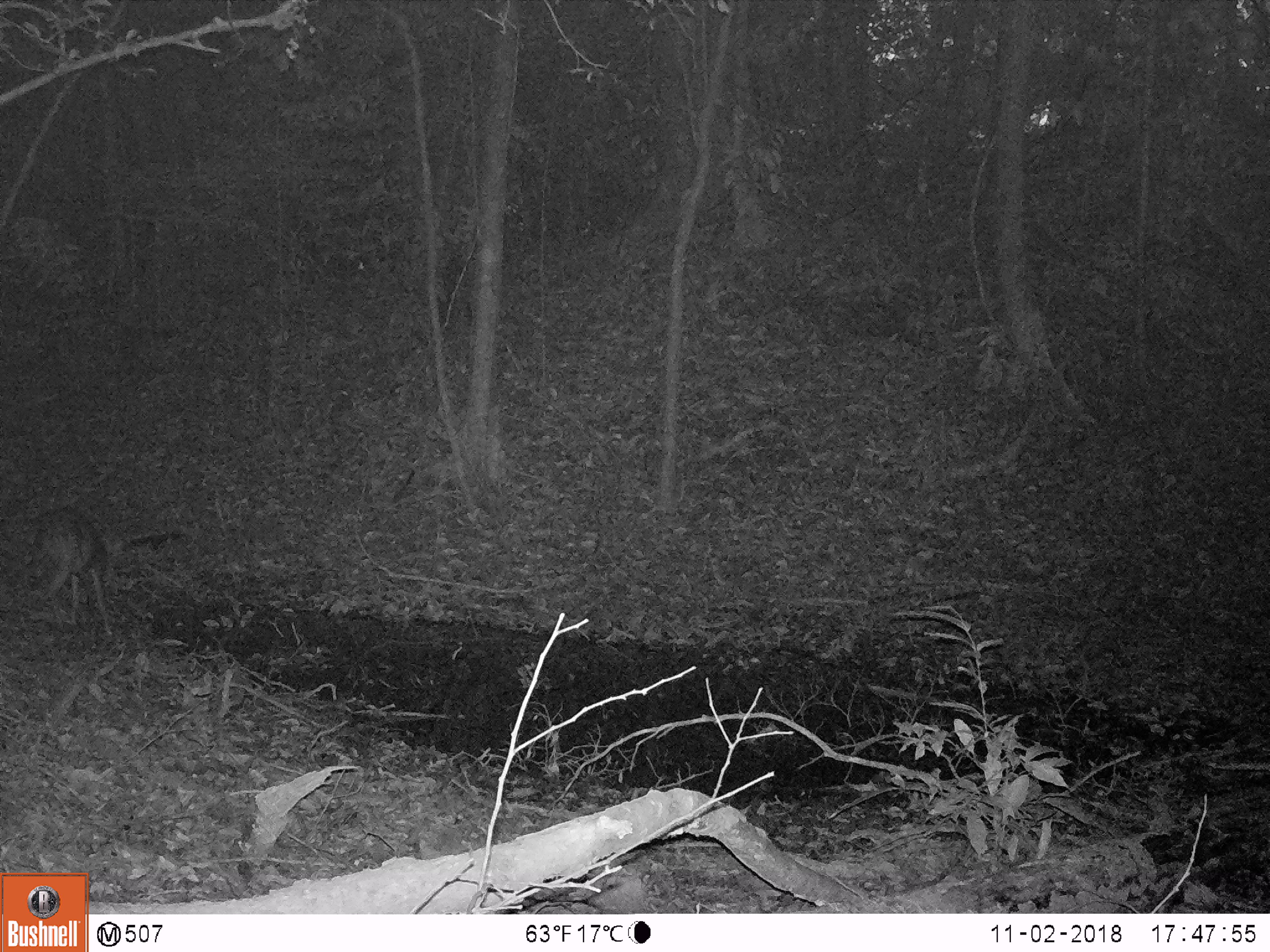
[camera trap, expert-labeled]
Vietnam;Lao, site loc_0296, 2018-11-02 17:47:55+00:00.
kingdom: Animalia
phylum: Chordata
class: Mammalia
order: Artiodactyla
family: Cervidae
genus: Muntiacus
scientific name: Muntiacus vuquangensis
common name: large-antlered muntjac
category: large antlered muntjac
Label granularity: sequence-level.